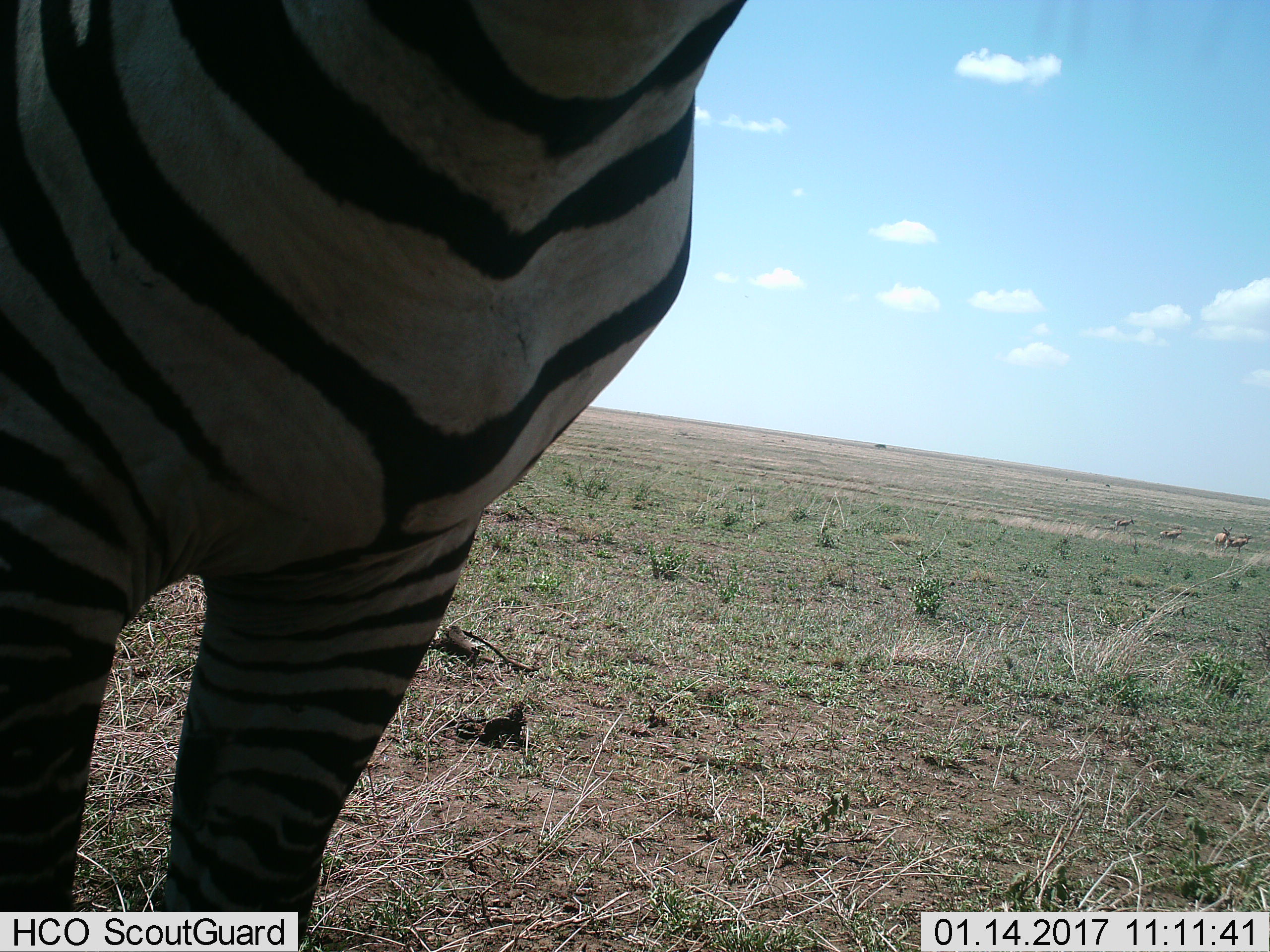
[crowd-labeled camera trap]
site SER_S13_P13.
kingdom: Animalia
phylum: Chordata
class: Mammalia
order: Perissodactyla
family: Equidae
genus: Equus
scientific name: Equus quagga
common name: plains zebra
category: zebraplains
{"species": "zebraplains (plains zebra) (Equus quagga)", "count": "1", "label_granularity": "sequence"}